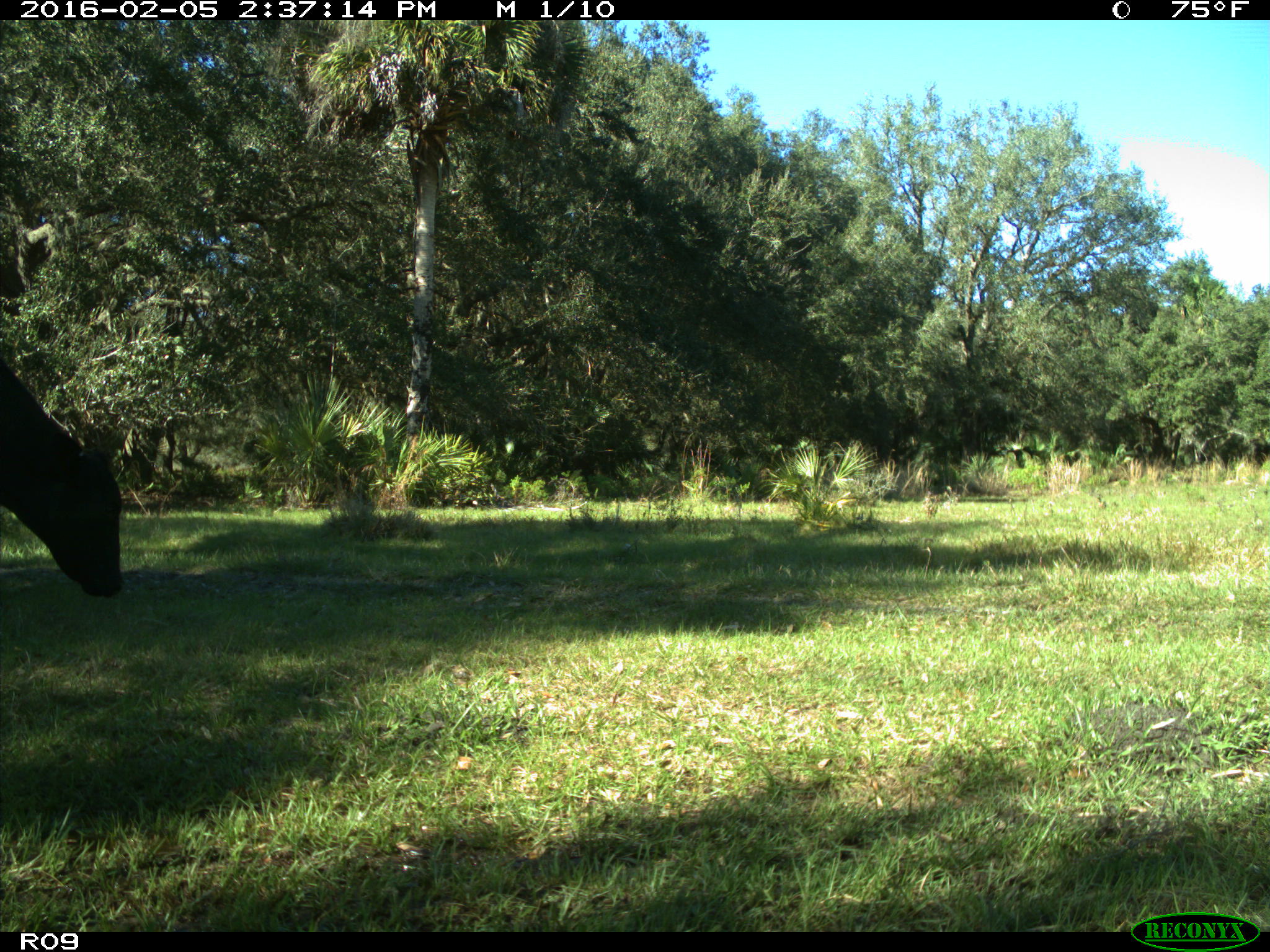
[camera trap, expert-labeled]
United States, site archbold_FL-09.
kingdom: Animalia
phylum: Chordata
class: Mammalia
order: Artiodactyla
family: Bovidae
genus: Bos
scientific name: Bos taurus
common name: domestic cow